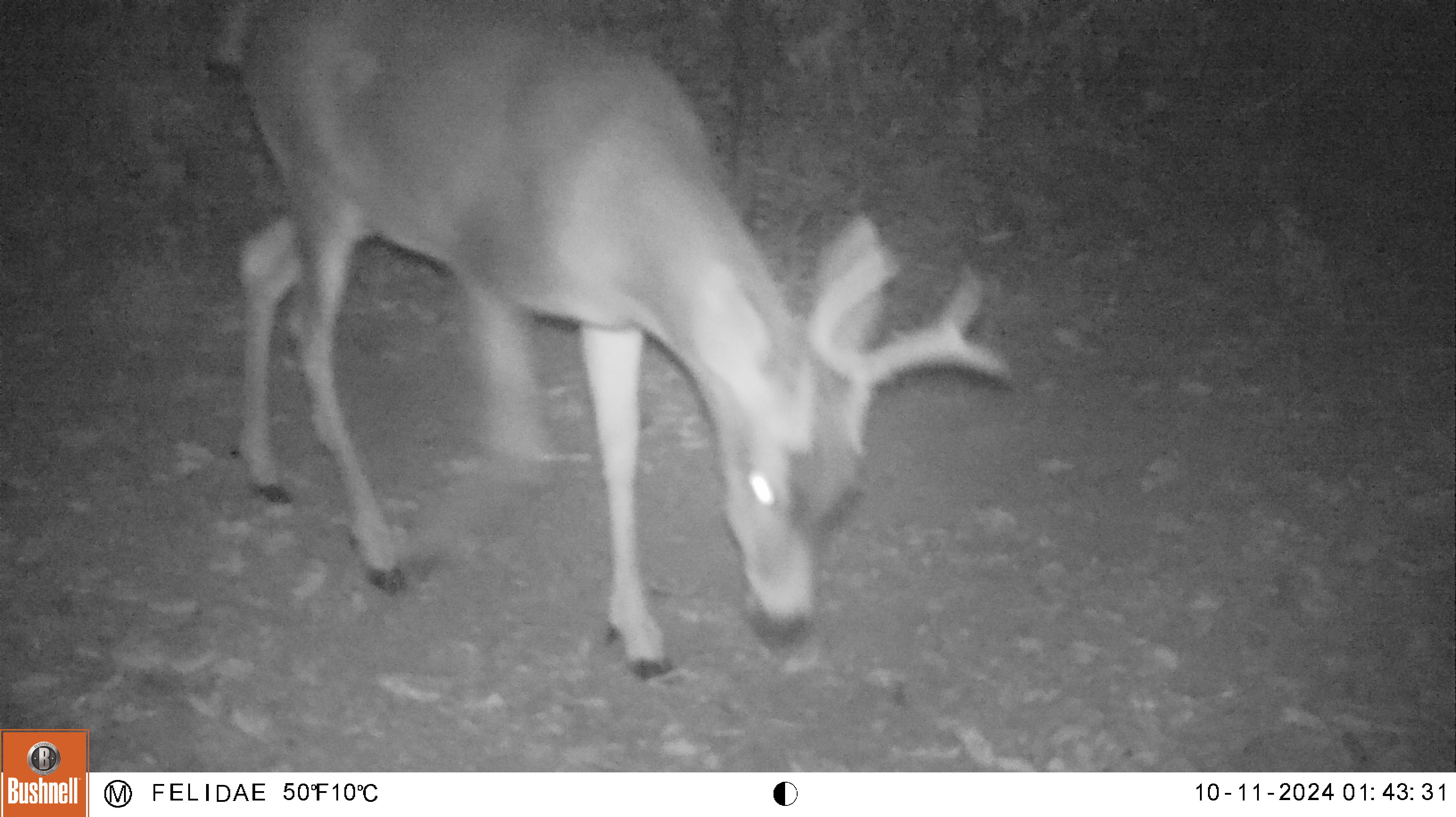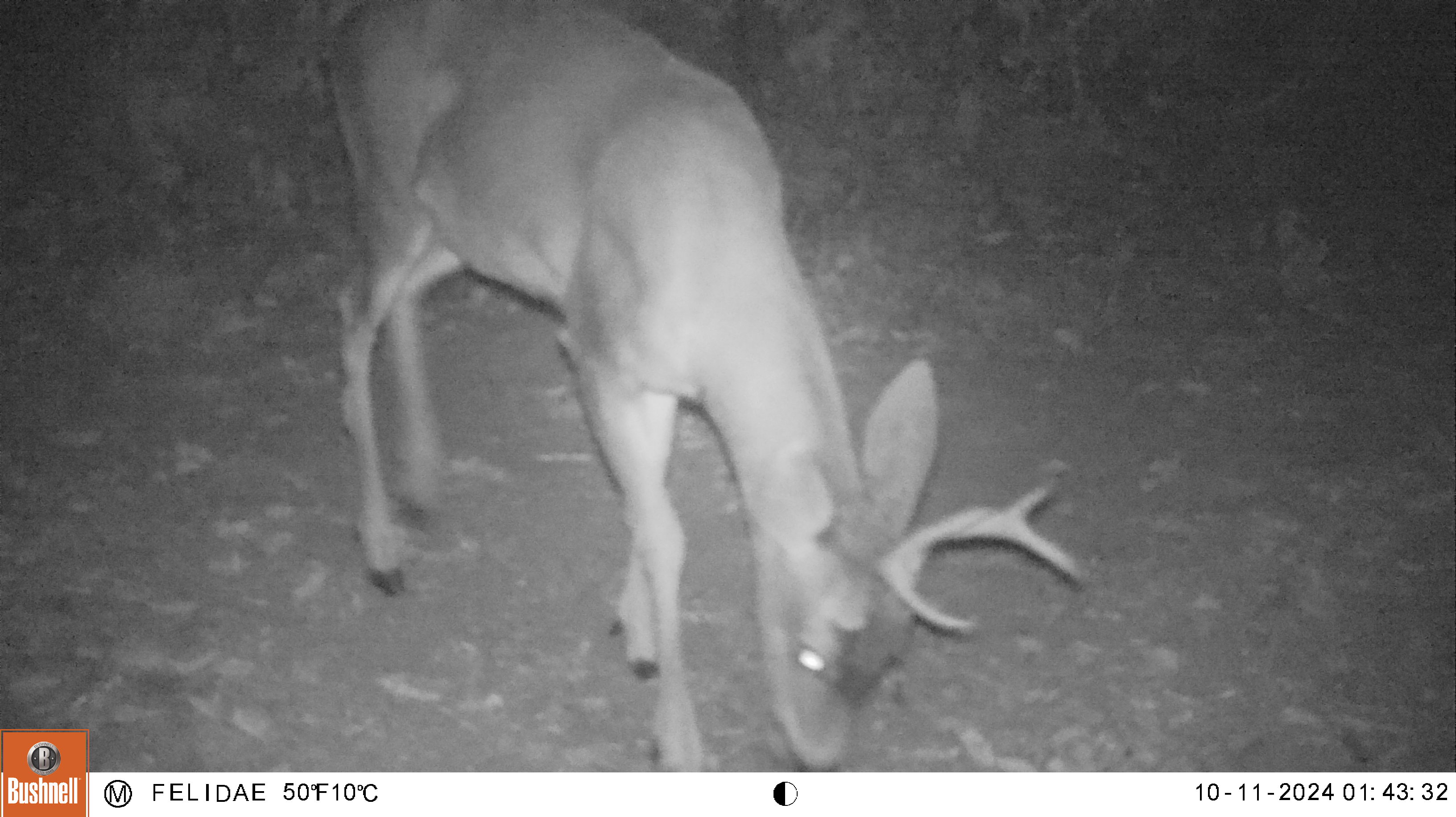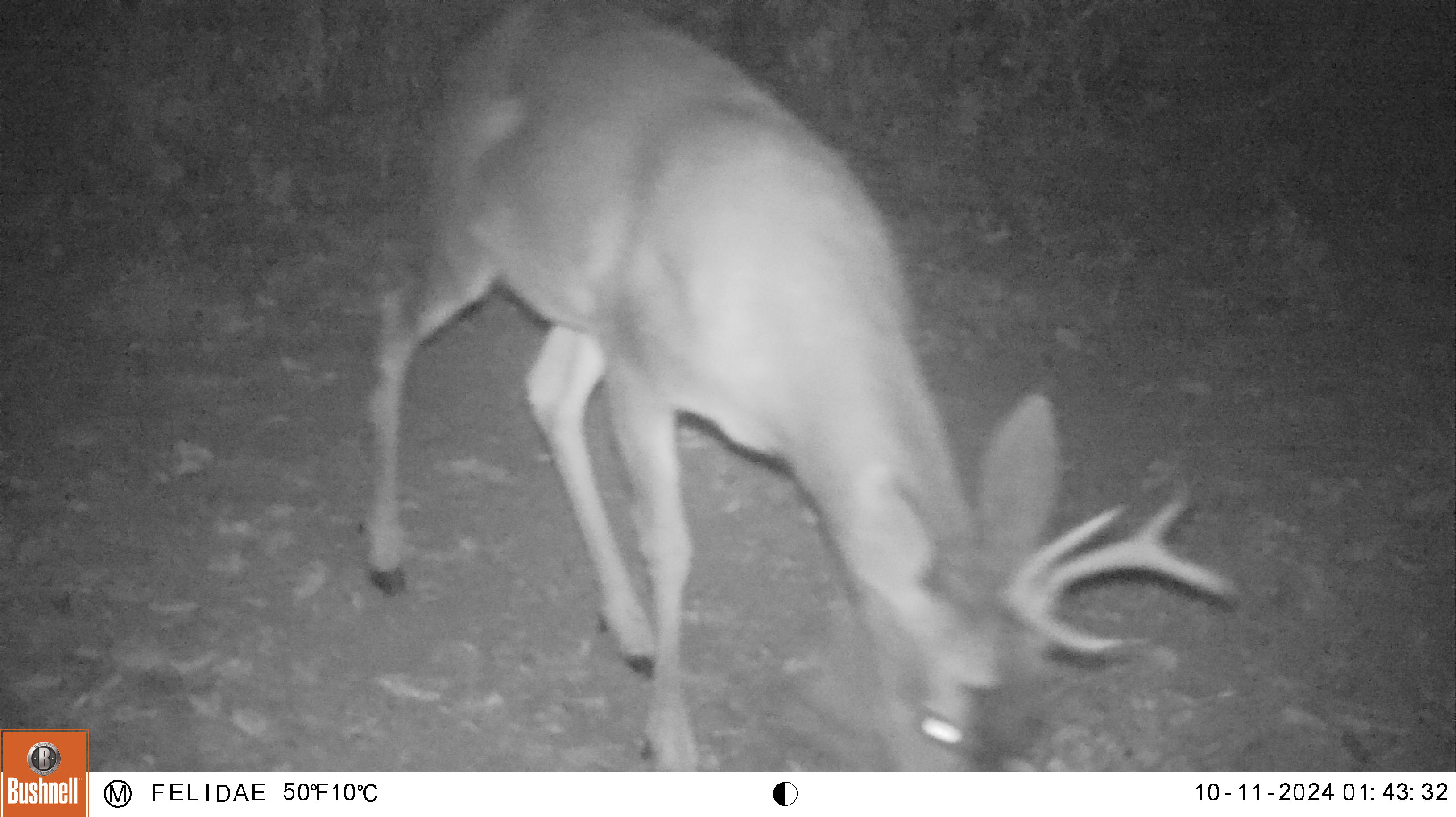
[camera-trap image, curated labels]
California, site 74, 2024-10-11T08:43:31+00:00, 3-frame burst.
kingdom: Animalia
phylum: Chordata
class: Mammalia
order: Artiodactyla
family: Cervidae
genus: Odocoileus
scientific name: Odocoileus hemionus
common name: mule deer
Mule deer (Odocoileus hemionus).